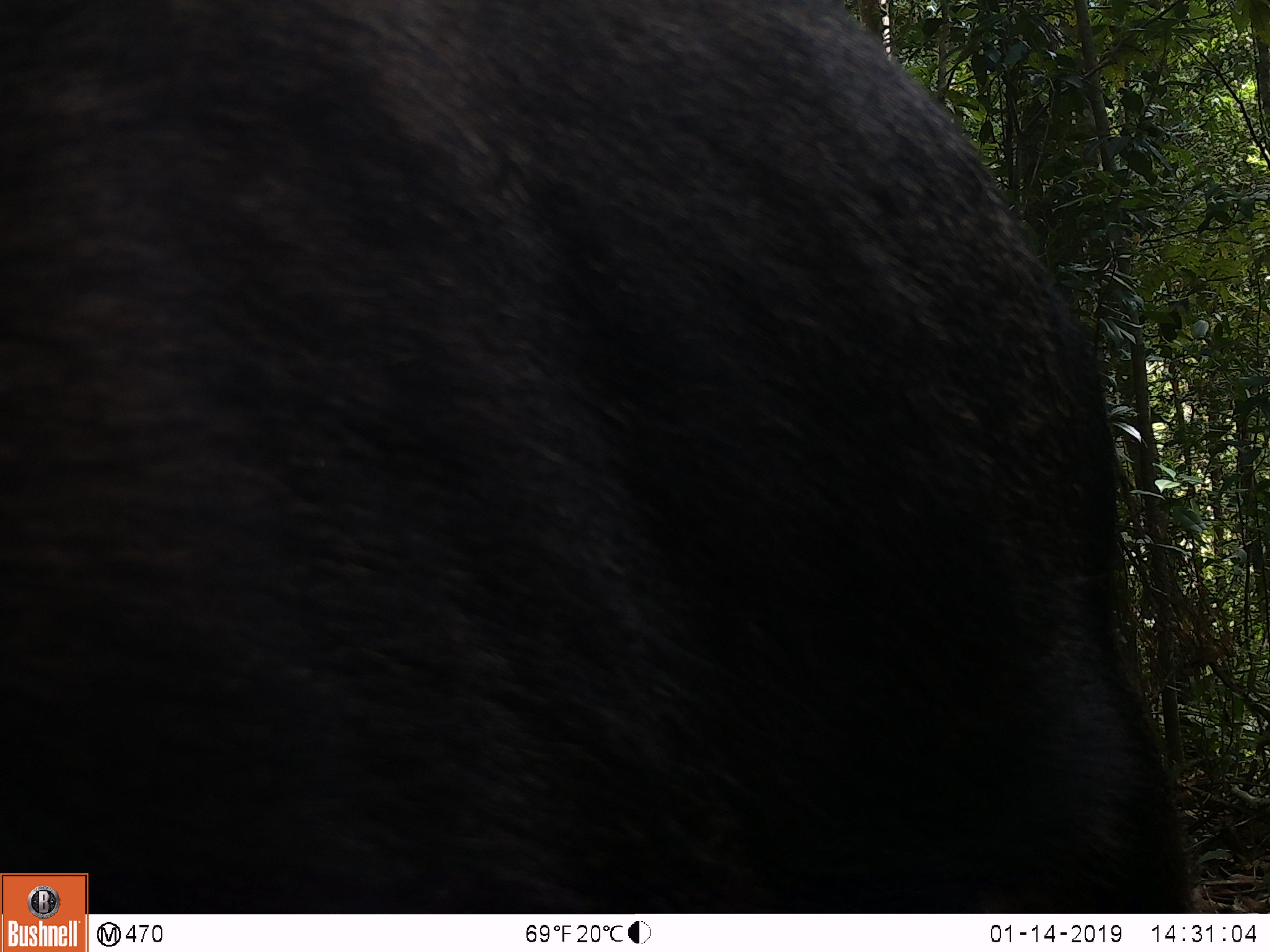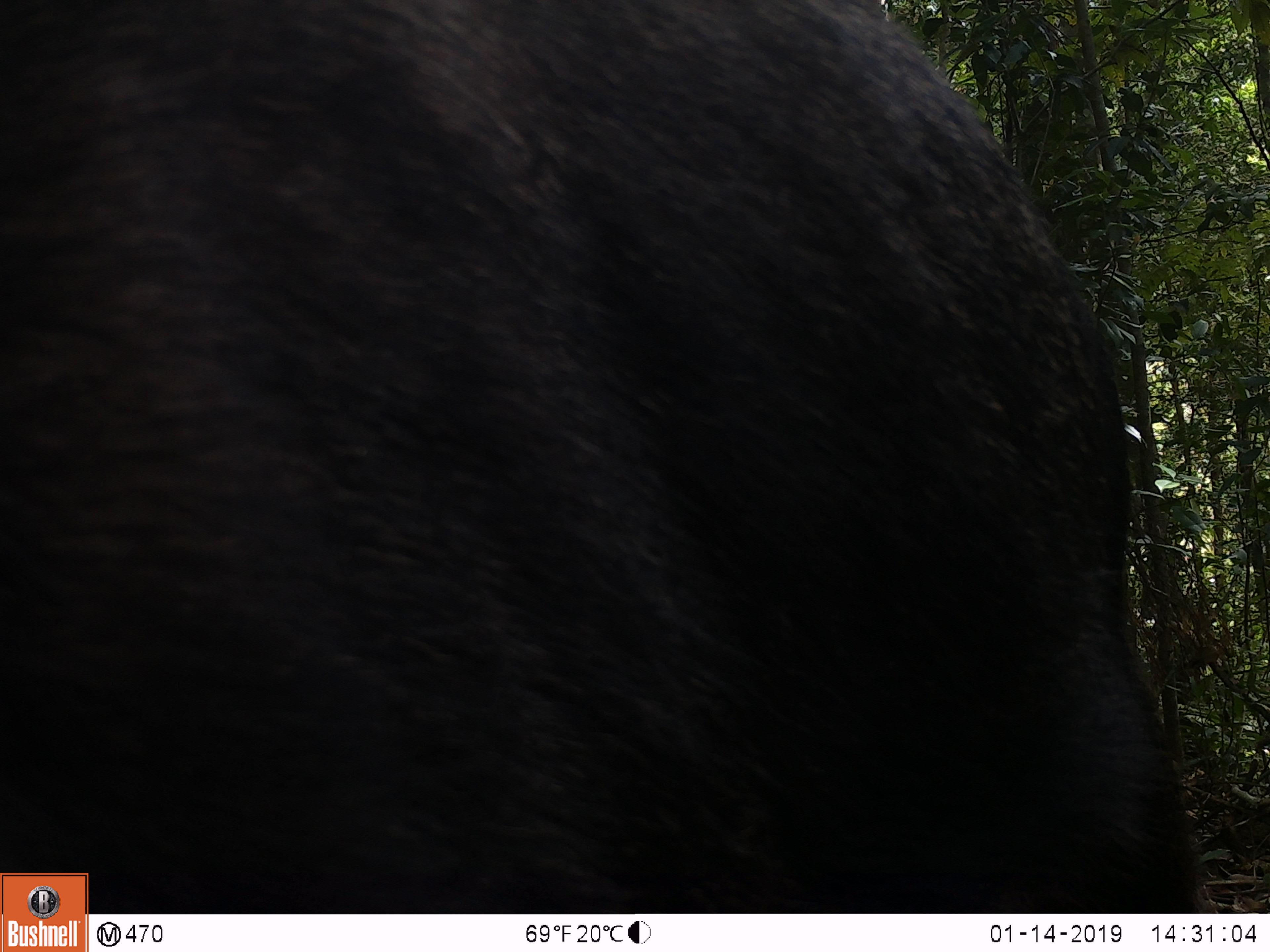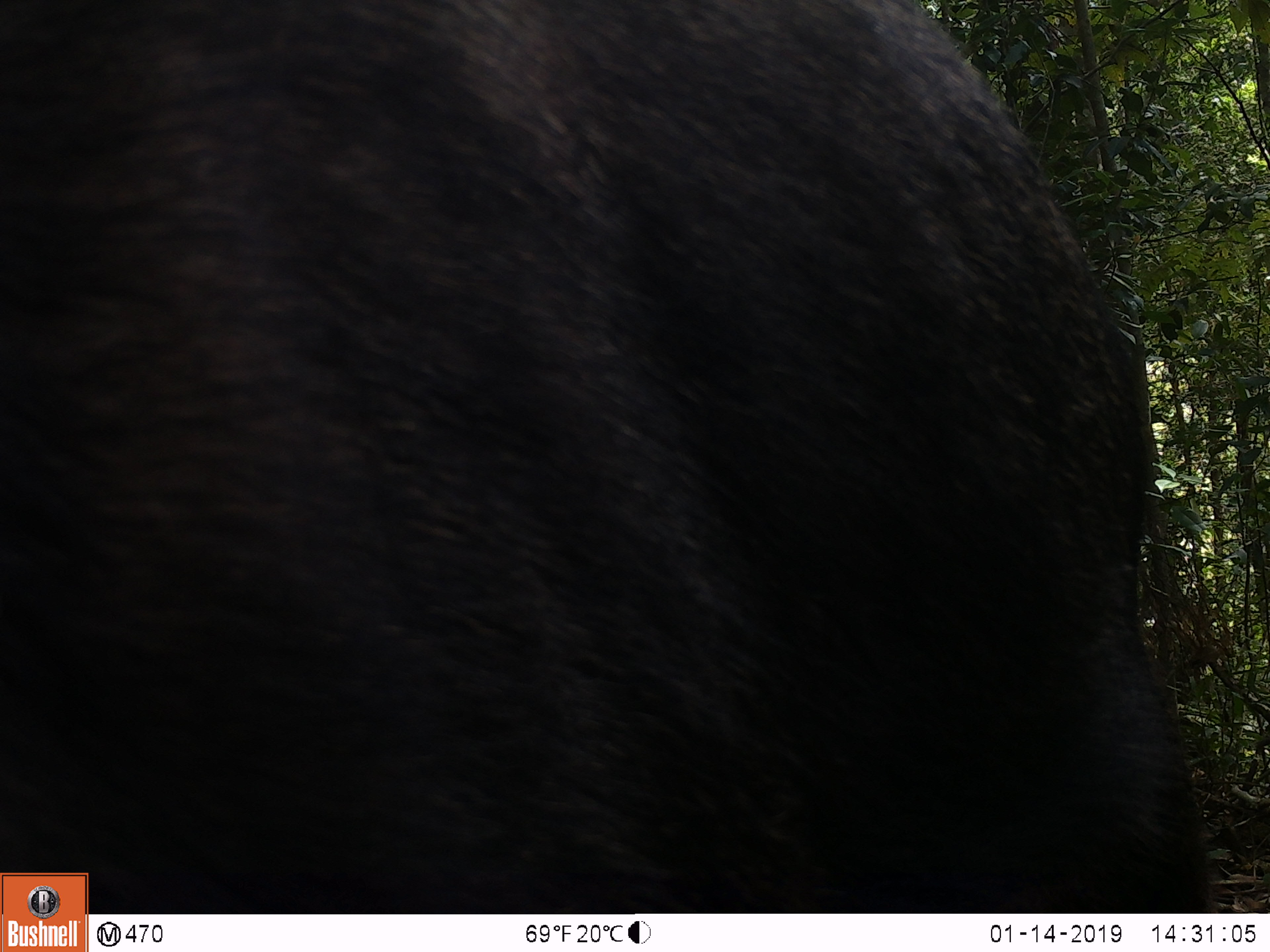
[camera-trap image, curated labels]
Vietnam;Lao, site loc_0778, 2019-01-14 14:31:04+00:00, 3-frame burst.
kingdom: Animalia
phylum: Chordata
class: Mammalia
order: Artiodactyla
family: Bovidae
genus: Capricornis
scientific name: Capricornis sumatraensis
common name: chinese serow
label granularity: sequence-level